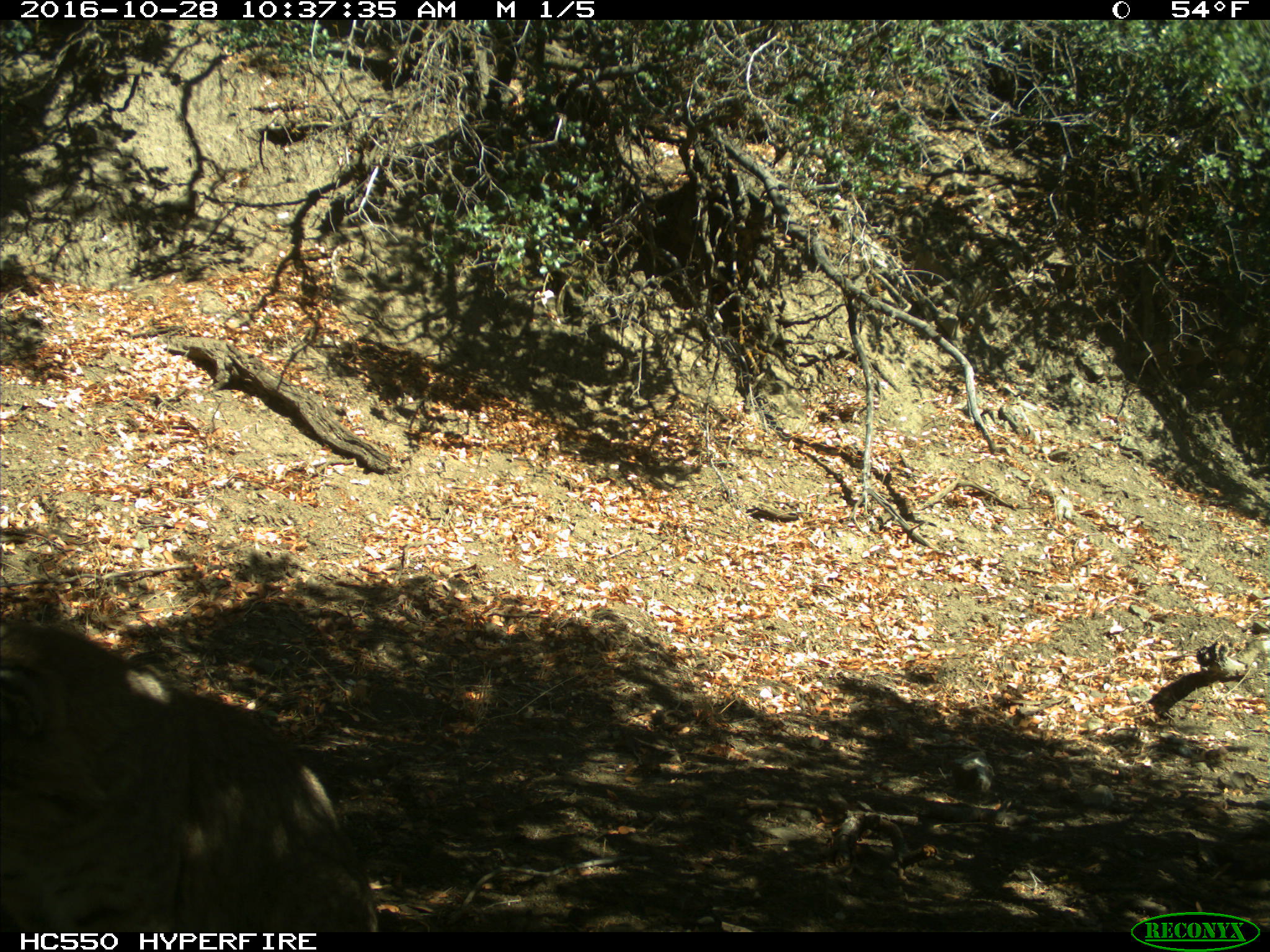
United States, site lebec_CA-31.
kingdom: Animalia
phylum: Chordata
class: Mammalia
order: Carnivora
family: Felidae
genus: Lynx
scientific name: Lynx rufus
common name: bobcat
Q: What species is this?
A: Lynx rufus (bobcat).